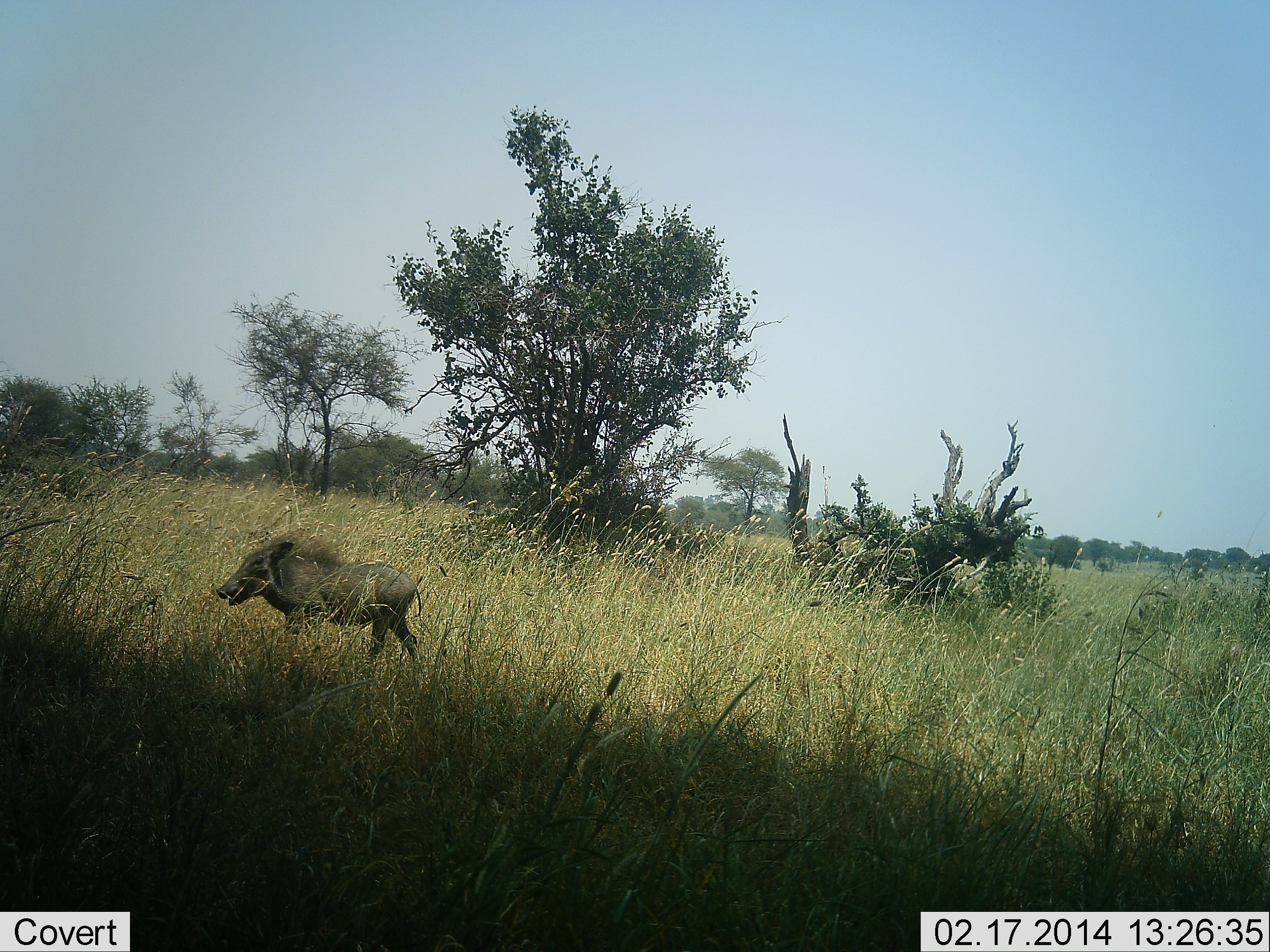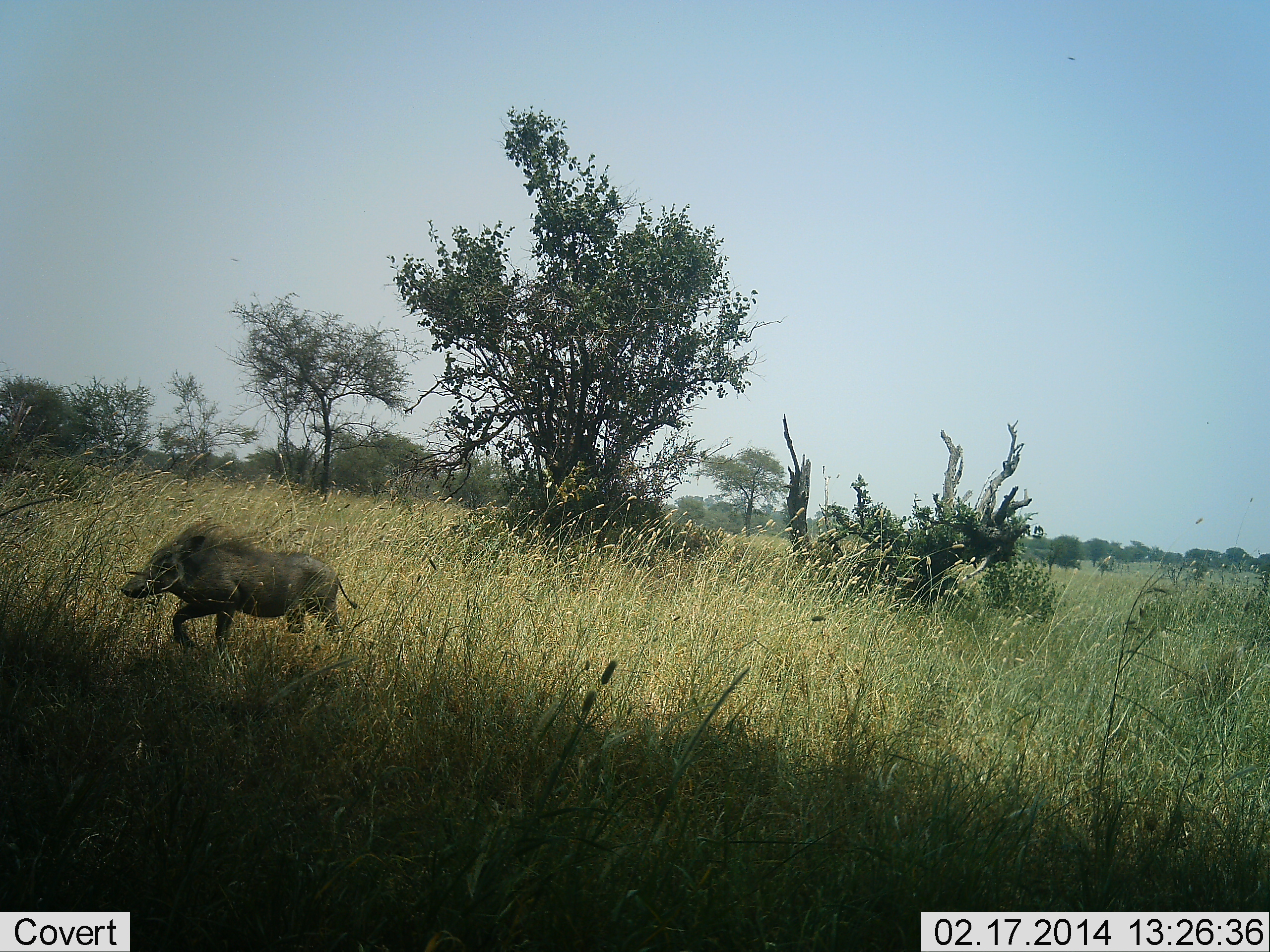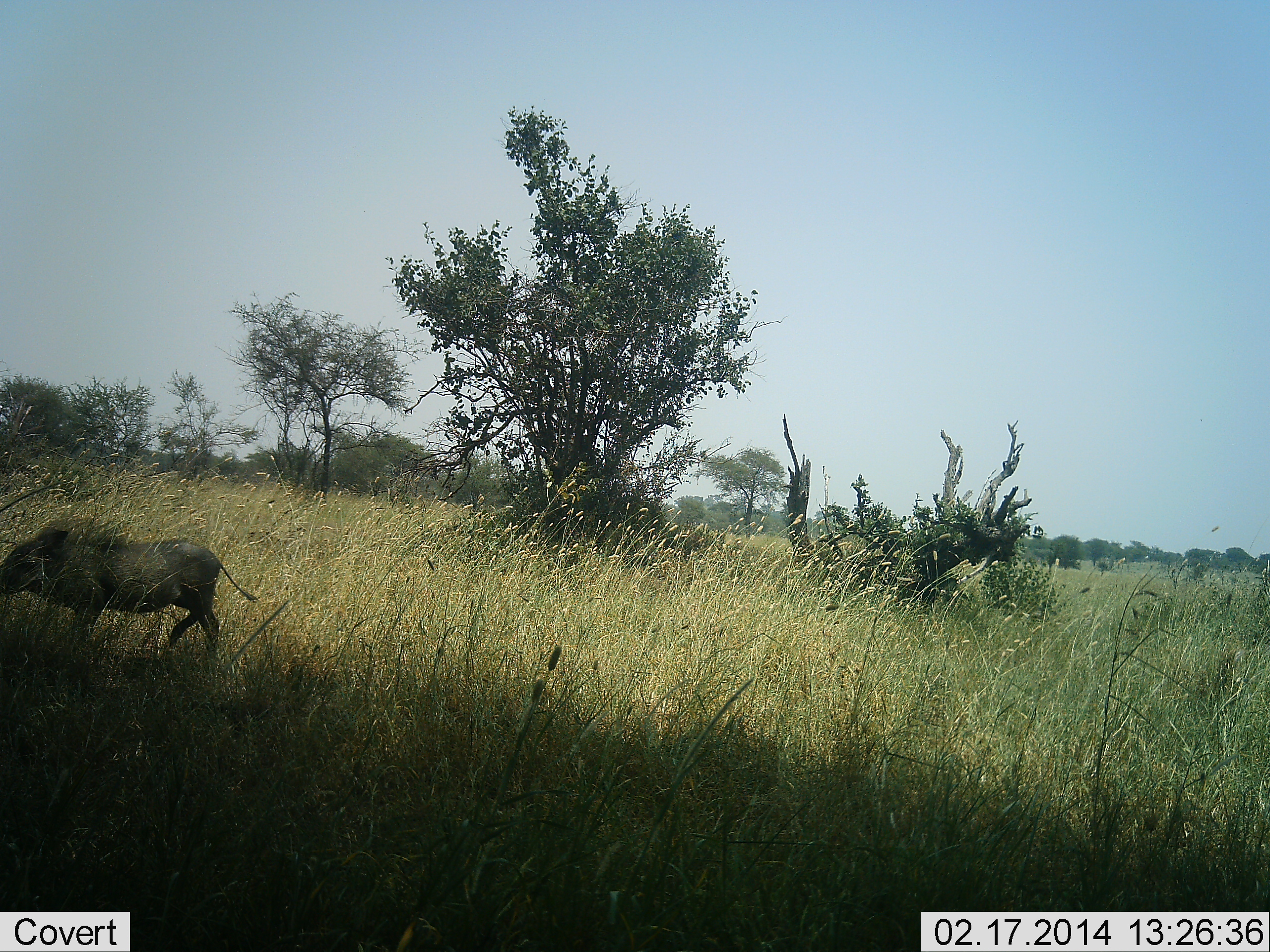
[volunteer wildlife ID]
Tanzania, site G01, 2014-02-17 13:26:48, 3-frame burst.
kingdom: Animalia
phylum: Chordata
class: Mammalia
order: Artiodactyla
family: Suidae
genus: Phacochoerus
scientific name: Phacochoerus africanus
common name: warthog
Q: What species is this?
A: Warthog (Phacochoerus africanus).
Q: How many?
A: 1.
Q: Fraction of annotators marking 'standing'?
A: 0%.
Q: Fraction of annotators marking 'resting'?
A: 0%.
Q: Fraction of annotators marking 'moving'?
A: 100%.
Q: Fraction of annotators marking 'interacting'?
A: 0%.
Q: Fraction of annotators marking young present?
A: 0%.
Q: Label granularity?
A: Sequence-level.